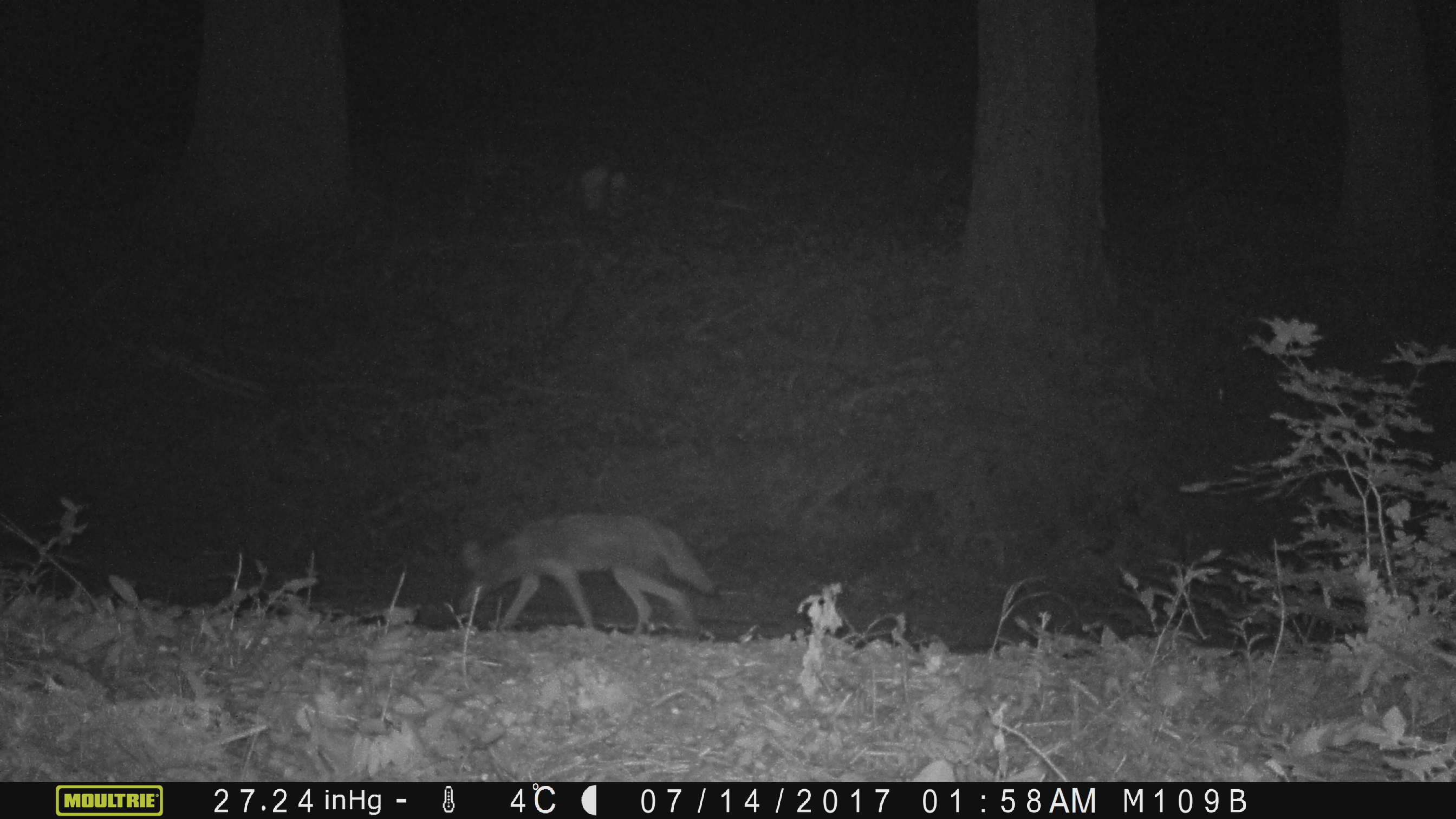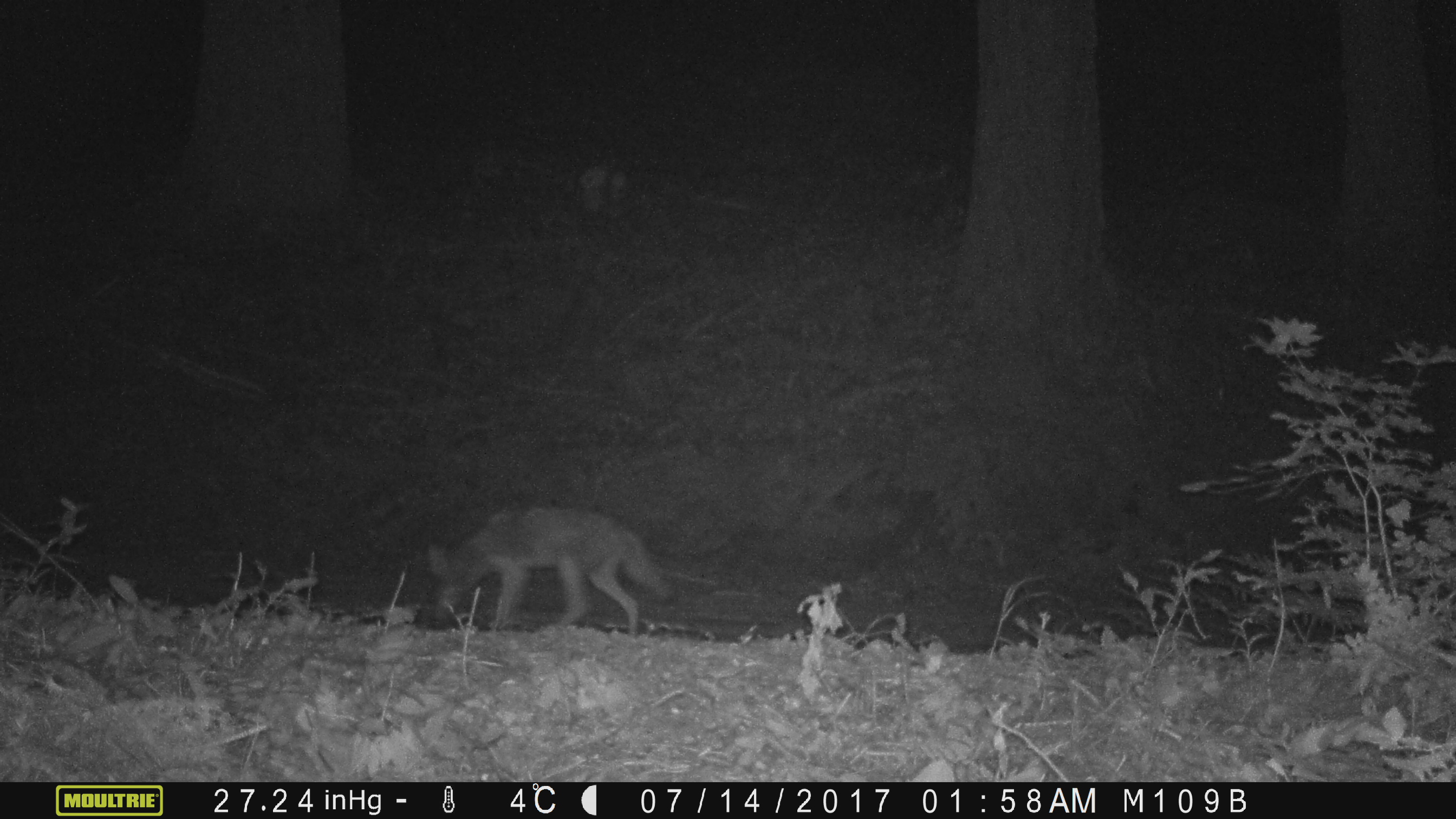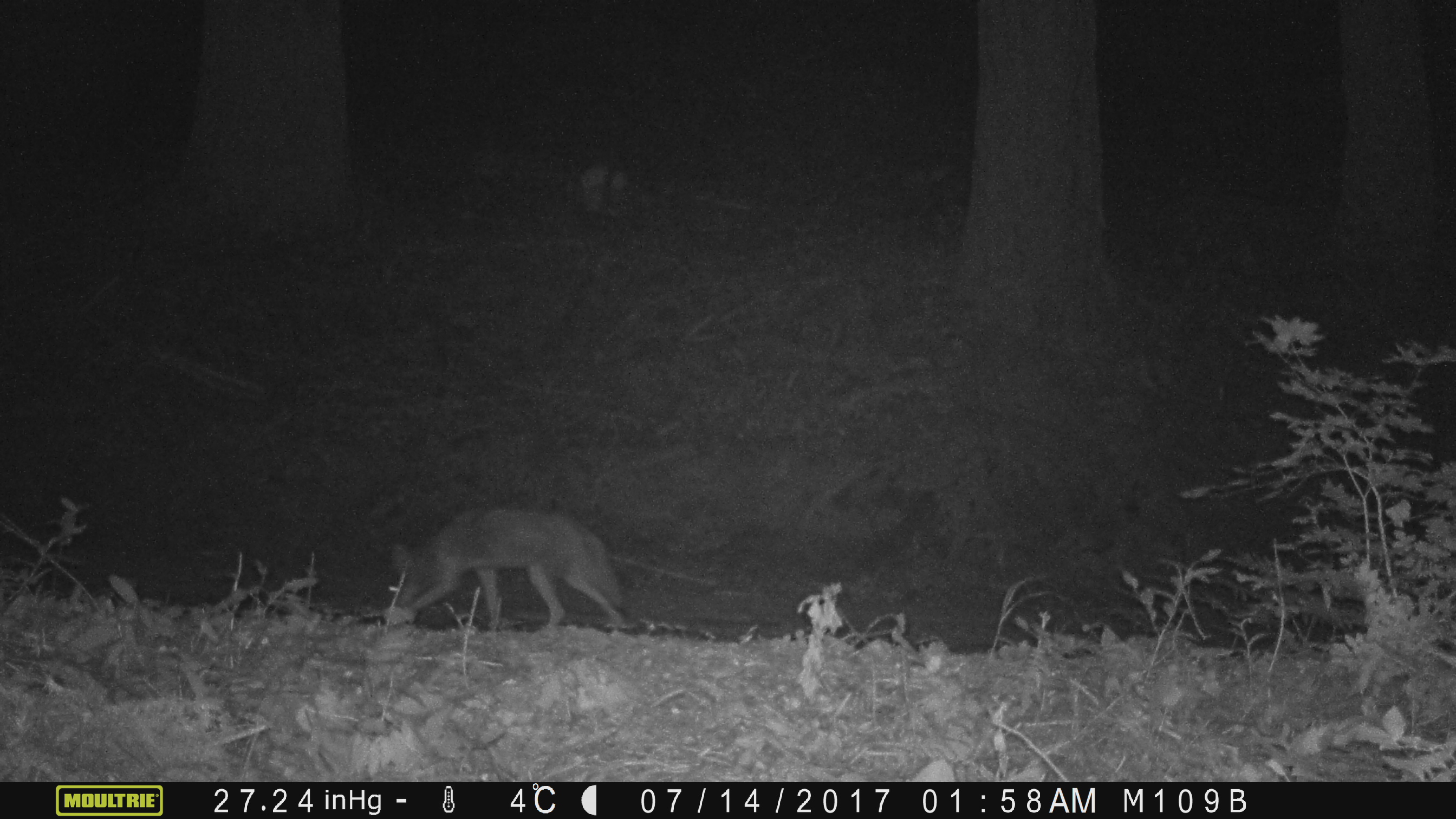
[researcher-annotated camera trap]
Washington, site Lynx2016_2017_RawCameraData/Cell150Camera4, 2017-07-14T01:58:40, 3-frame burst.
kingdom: Animalia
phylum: Chordata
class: Mammalia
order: Carnivora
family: Canidae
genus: Canis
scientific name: Canis latrans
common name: coyote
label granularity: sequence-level